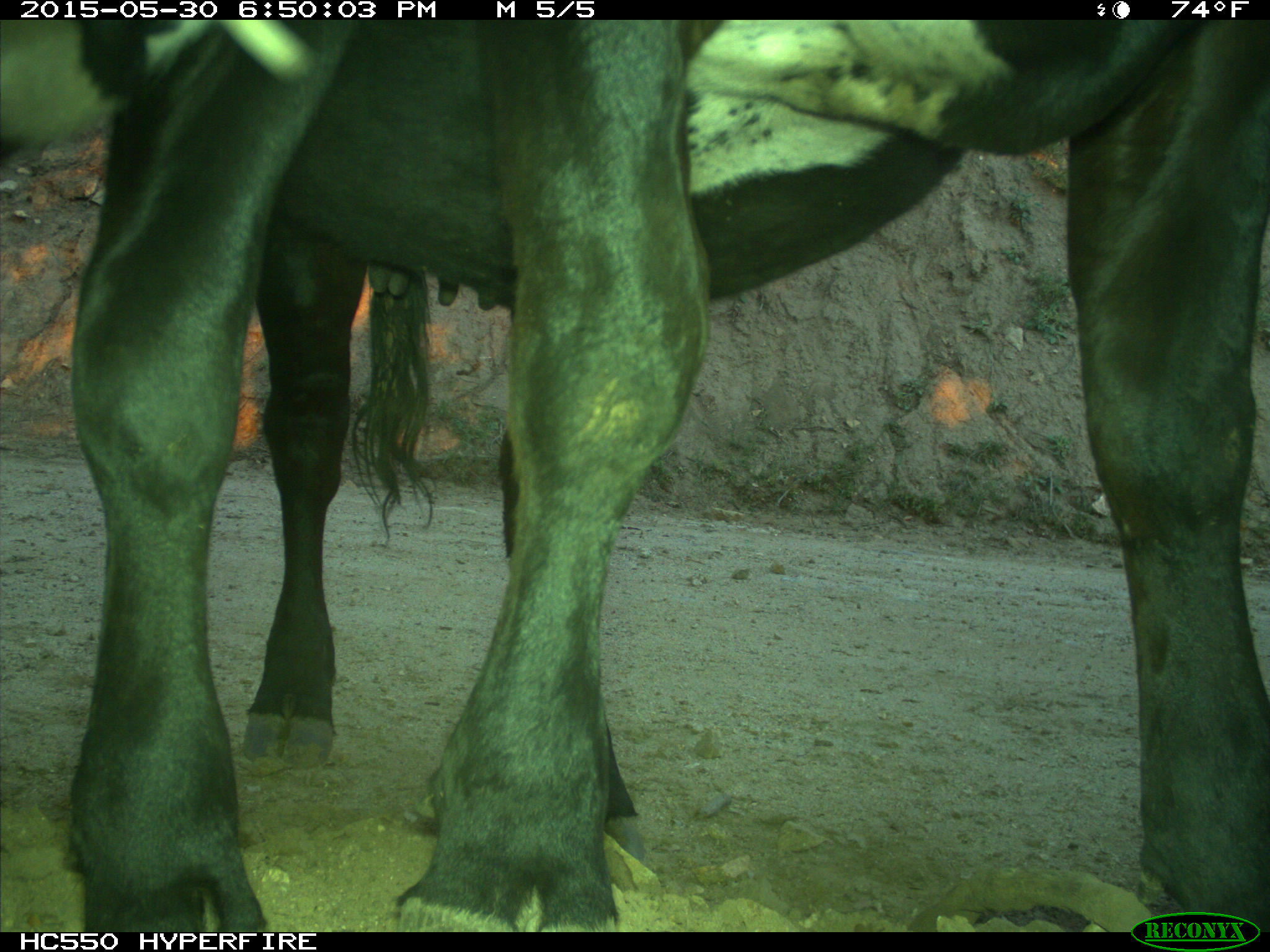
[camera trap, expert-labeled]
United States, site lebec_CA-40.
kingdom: Animalia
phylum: Chordata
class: Mammalia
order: Artiodactyla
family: Bovidae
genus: Bos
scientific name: Bos taurus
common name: domestic cow